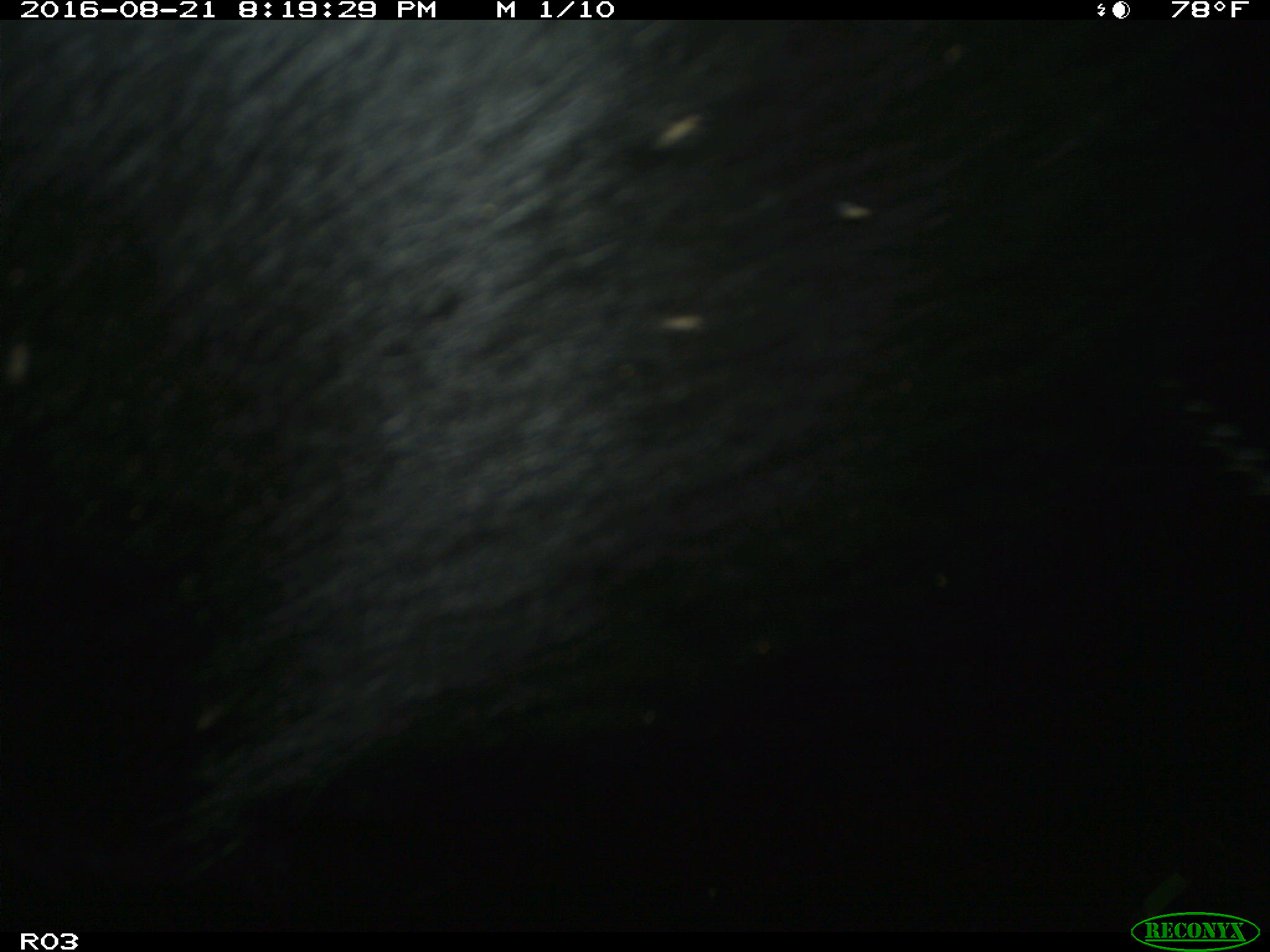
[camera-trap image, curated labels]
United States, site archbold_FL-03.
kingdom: Animalia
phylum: Chordata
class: Mammalia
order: Artiodactyla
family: Bovidae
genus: Bos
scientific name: Bos taurus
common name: domestic cow